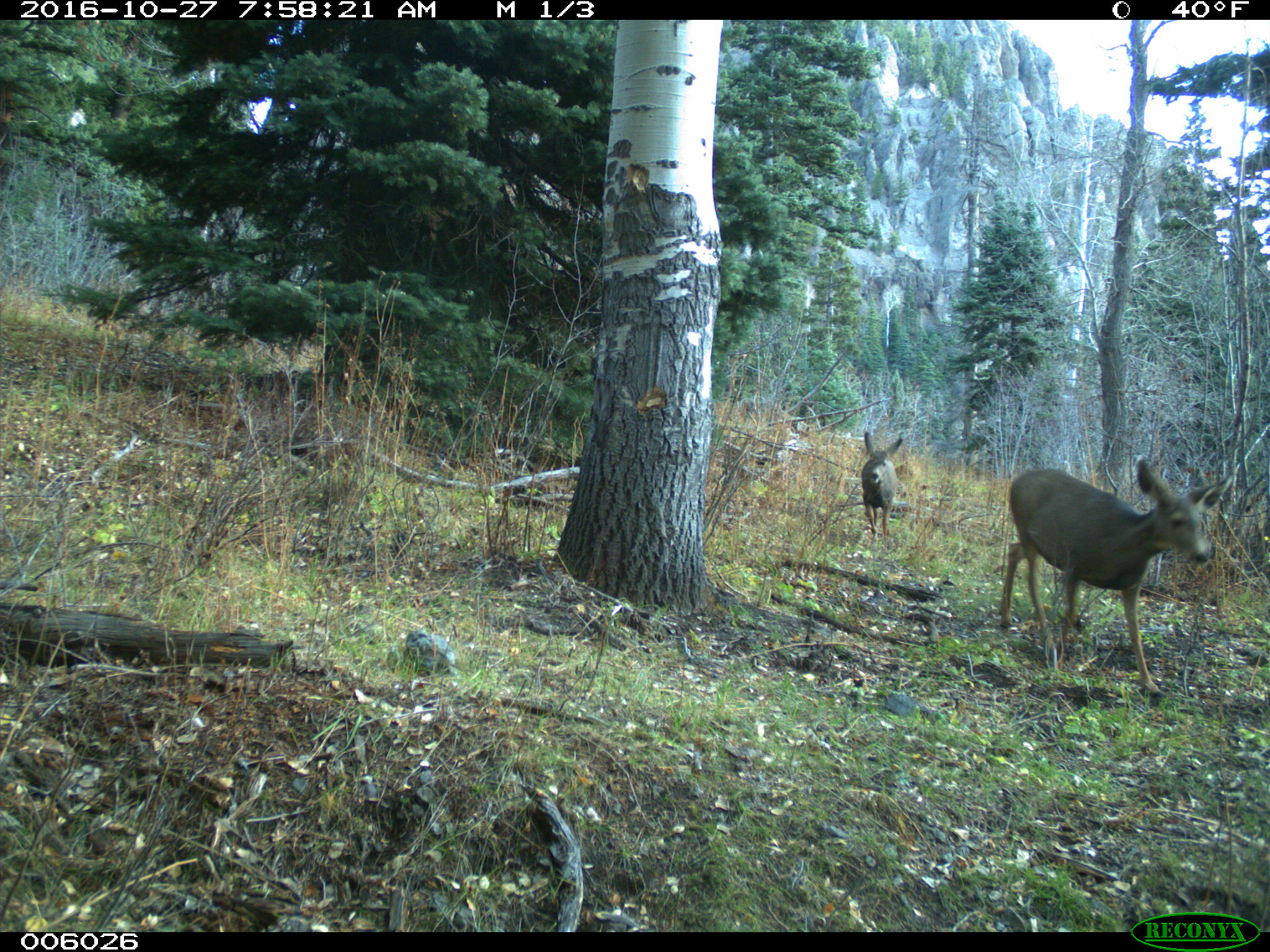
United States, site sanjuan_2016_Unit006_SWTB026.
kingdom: Animalia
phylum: Chordata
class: Mammalia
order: Artiodactyla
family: Cervidae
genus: Odocoileus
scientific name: Odocoileus hemionus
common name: mule deer